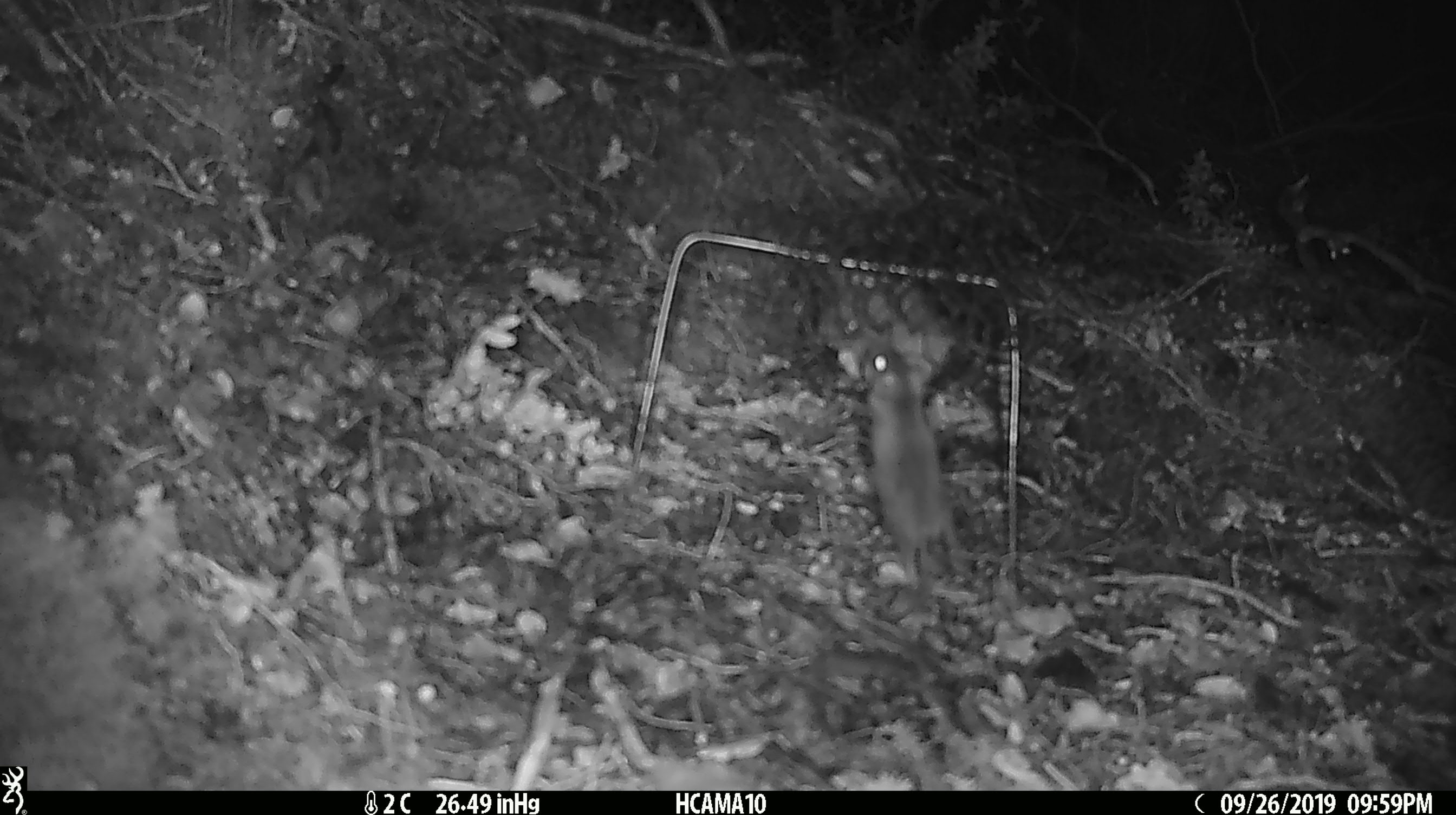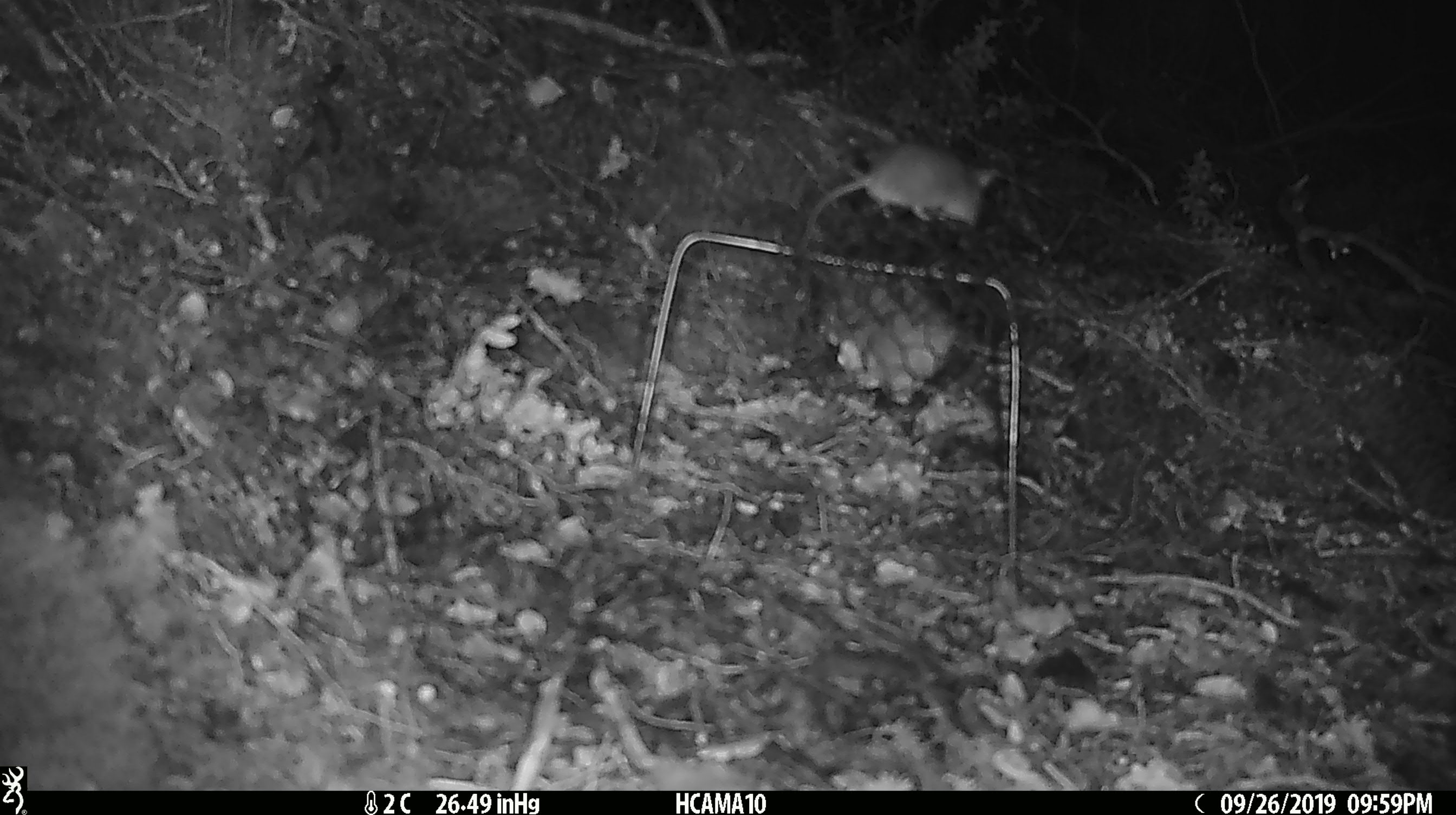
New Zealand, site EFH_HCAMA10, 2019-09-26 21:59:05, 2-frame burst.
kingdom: Animalia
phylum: Chordata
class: Mammalia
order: Rodentia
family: Muridae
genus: Mus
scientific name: Mus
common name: mouse